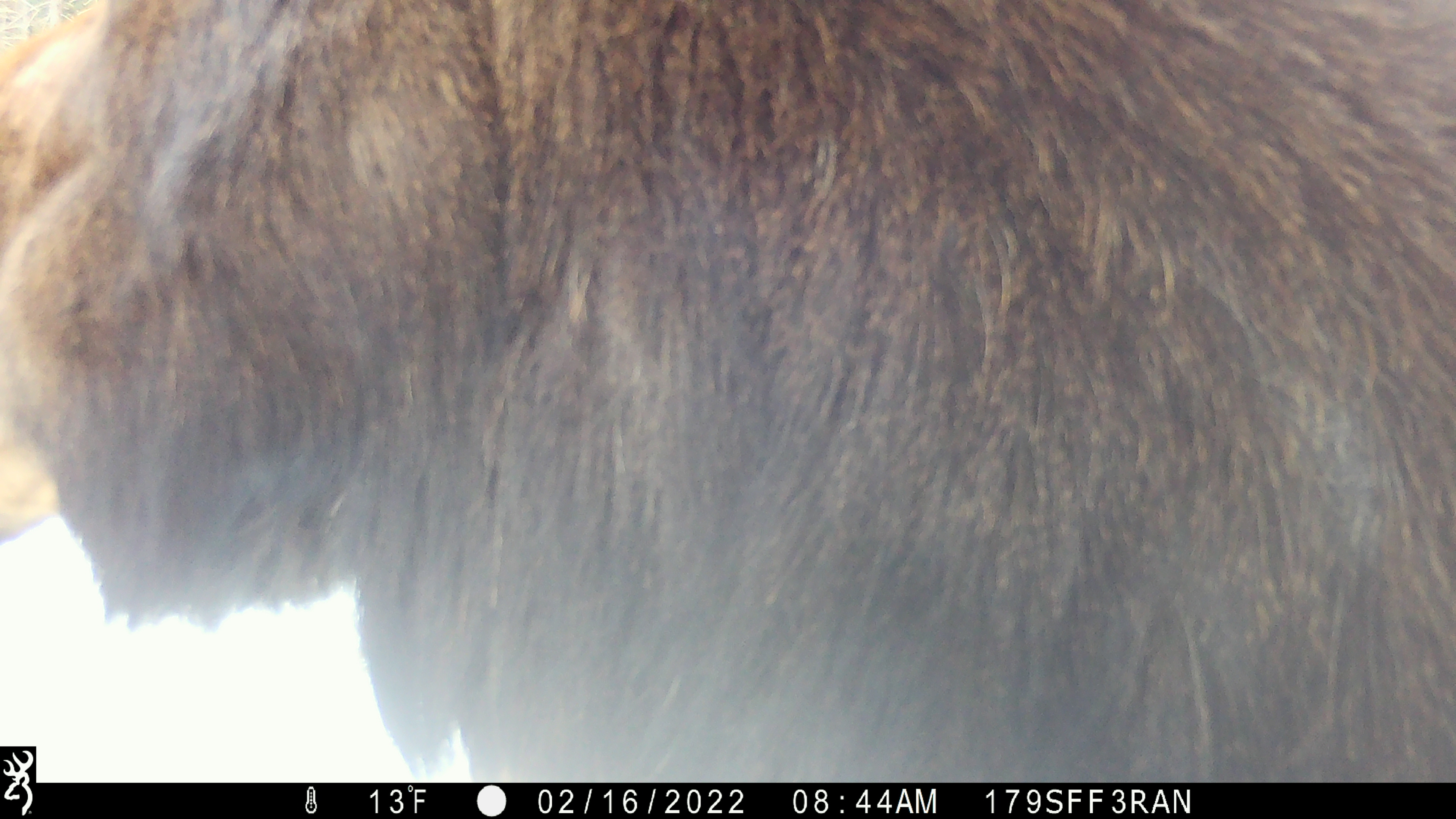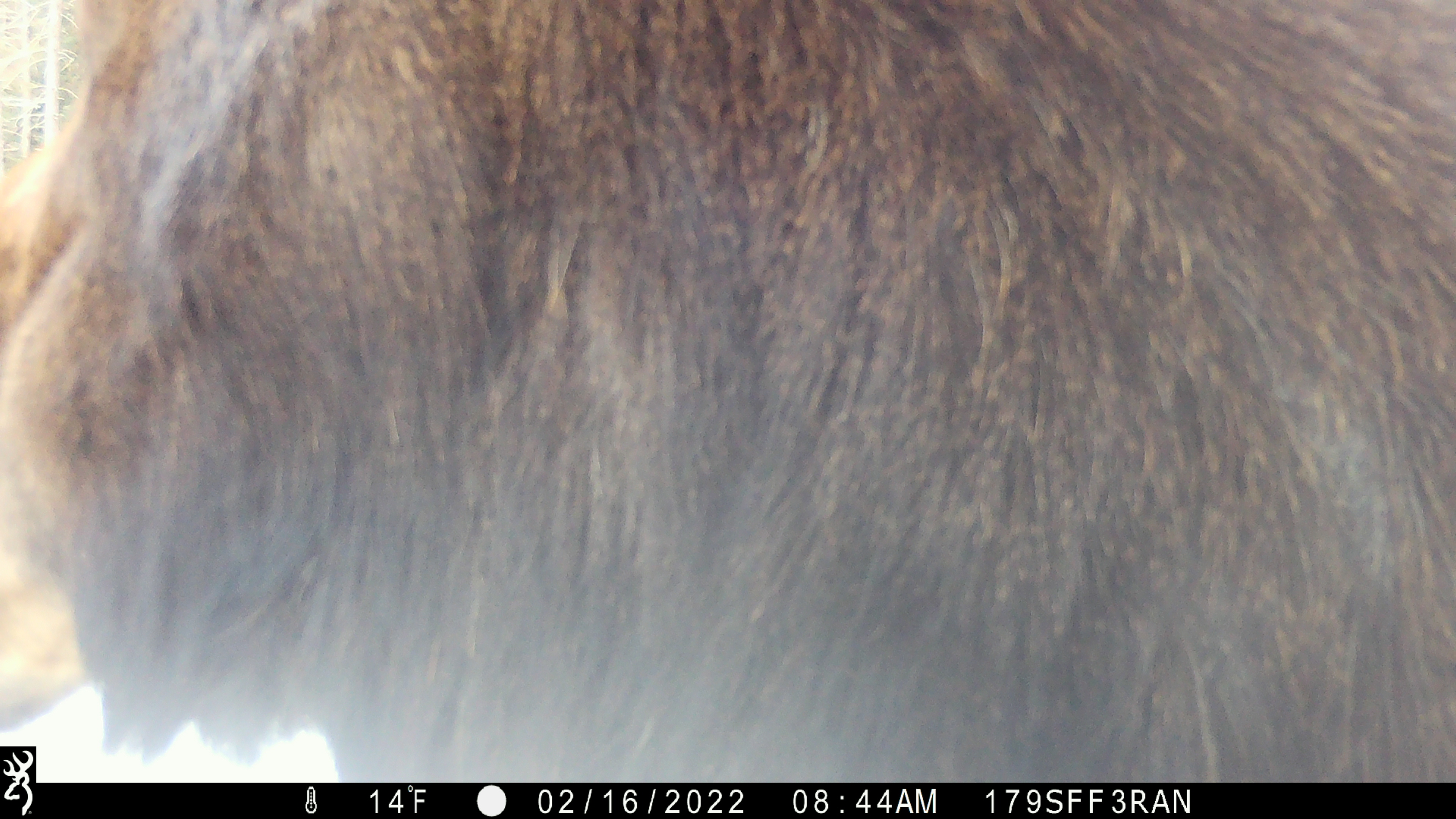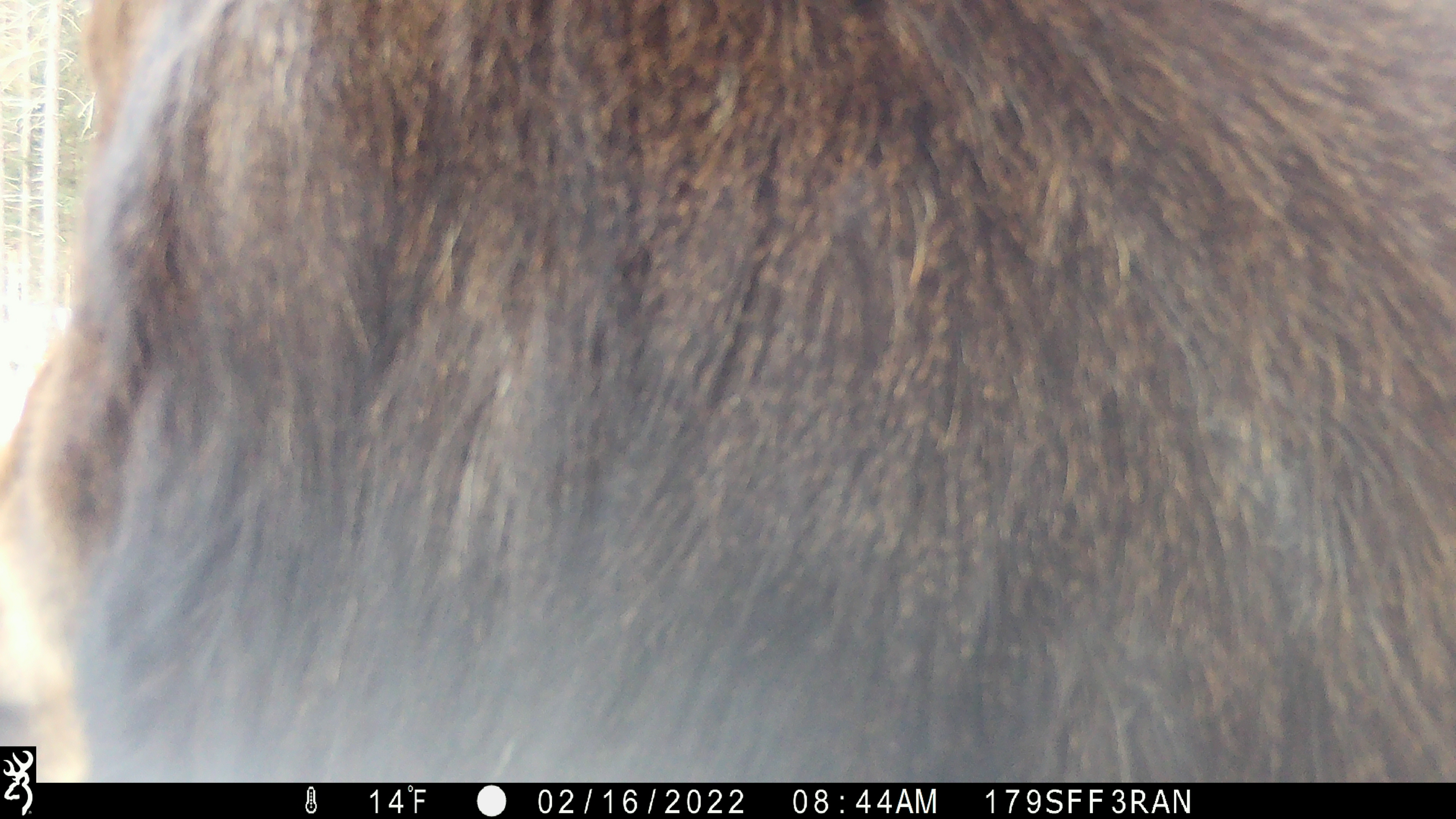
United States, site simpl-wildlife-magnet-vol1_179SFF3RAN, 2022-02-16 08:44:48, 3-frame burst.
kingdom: Animalia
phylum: Chordata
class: Mammalia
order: Artiodactyla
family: Cervidae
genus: Alces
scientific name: Alces alces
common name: moose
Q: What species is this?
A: Moose (Alces alces).